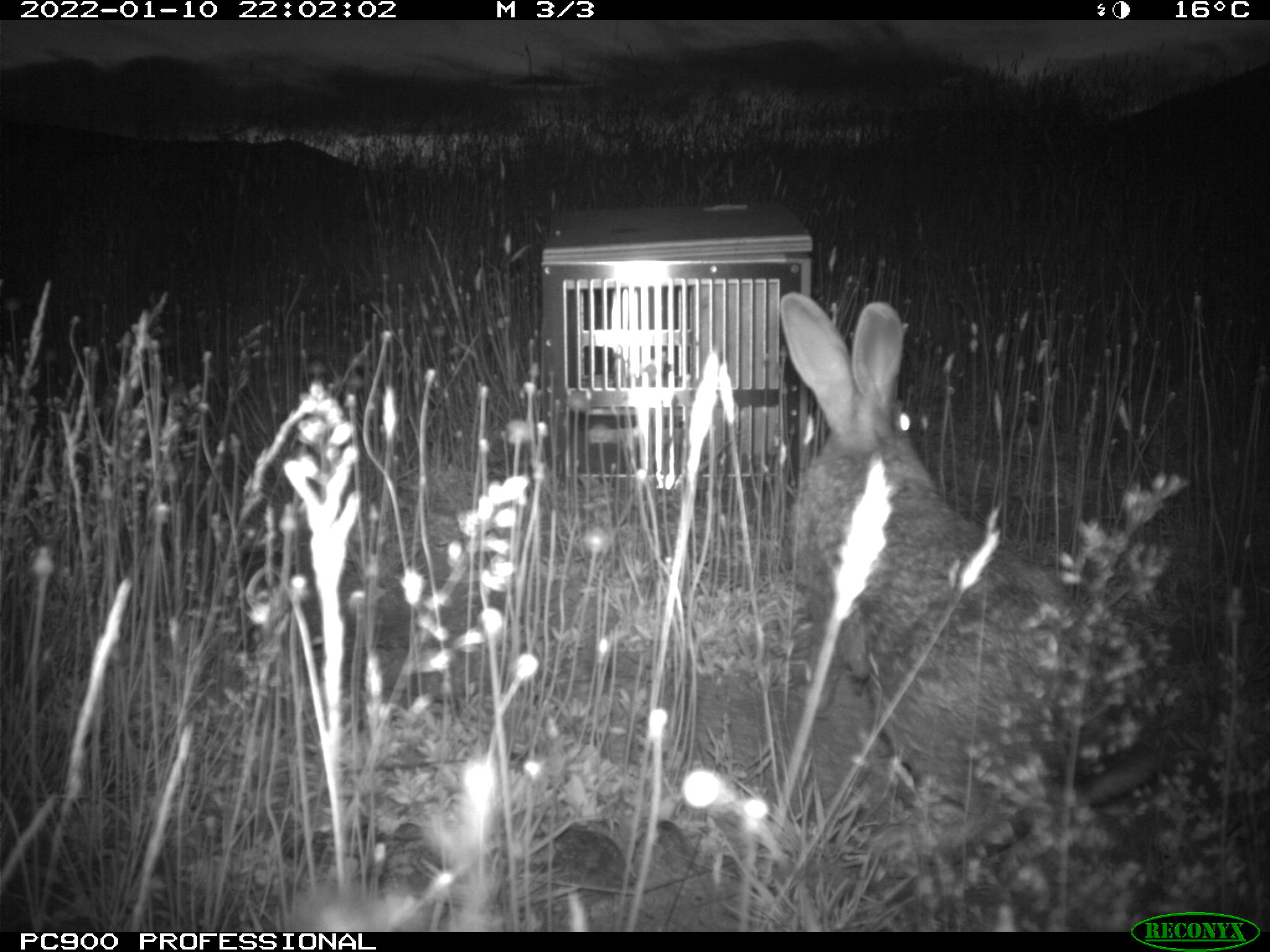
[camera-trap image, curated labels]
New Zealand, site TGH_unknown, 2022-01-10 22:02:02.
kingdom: Animalia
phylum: Chordata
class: Mammalia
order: Lagomorpha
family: Leporidae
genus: Oryctolagus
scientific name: Oryctolagus cuniculus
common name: european rabbit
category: rabbit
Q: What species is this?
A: Rabbit (european rabbit) (Oryctolagus cuniculus).